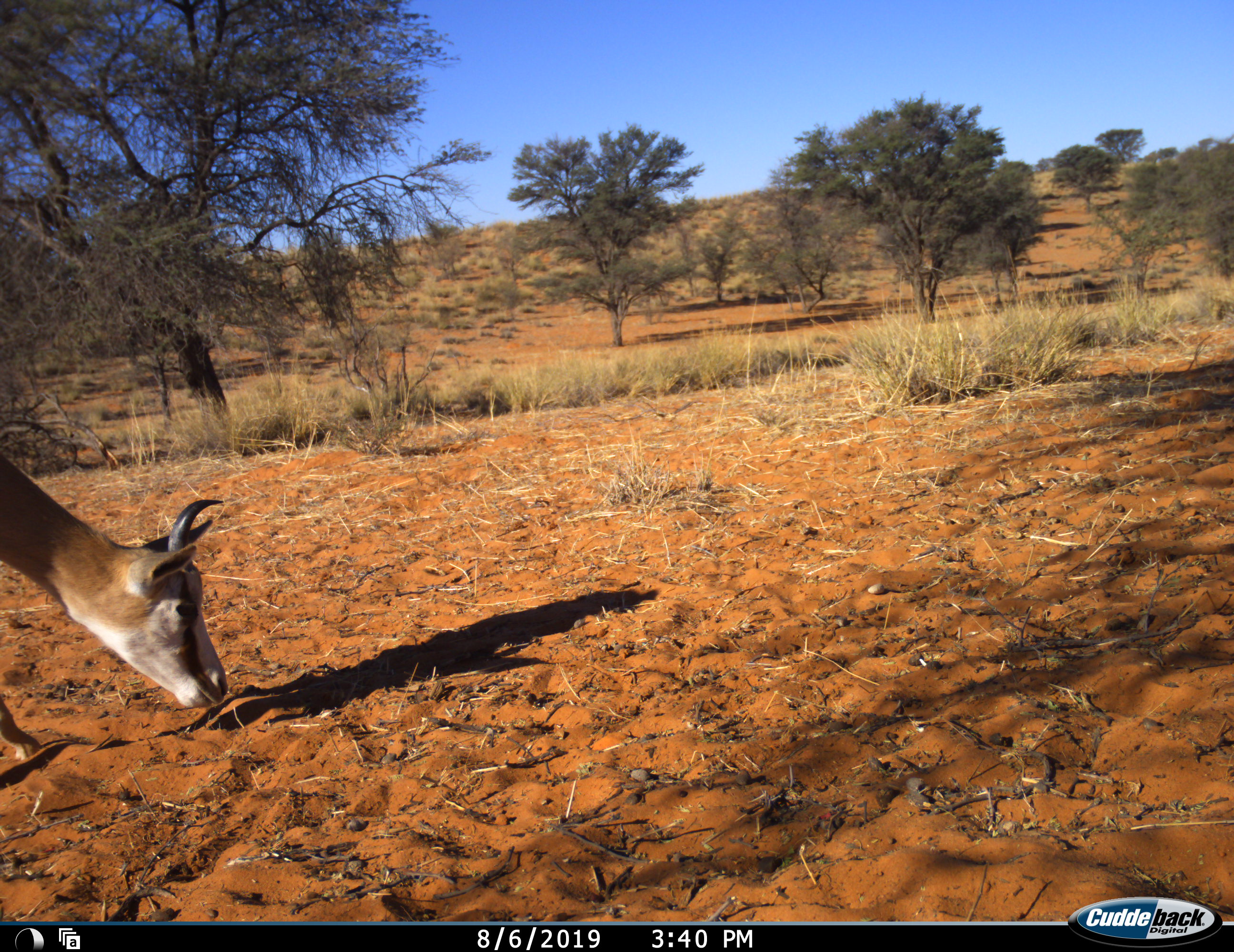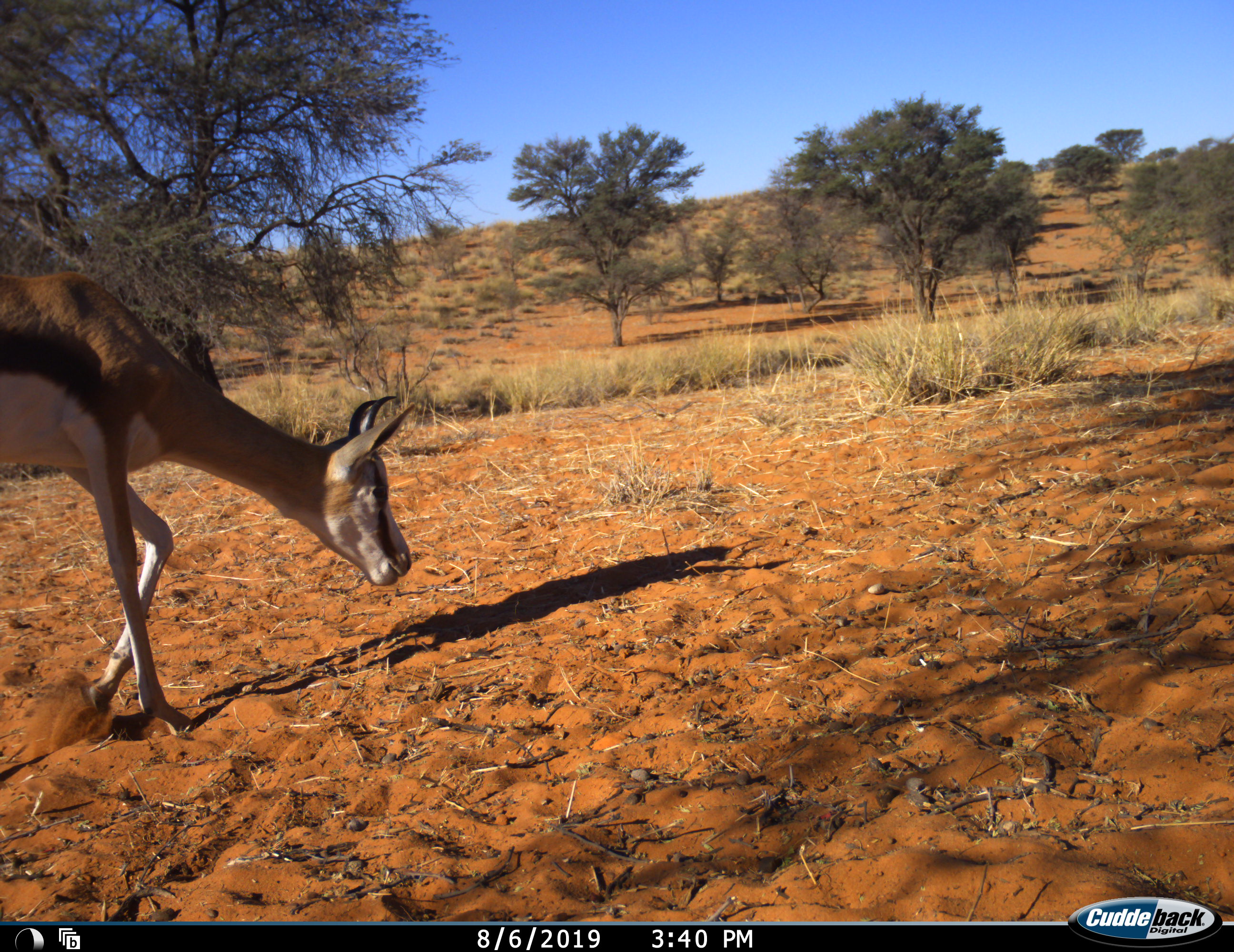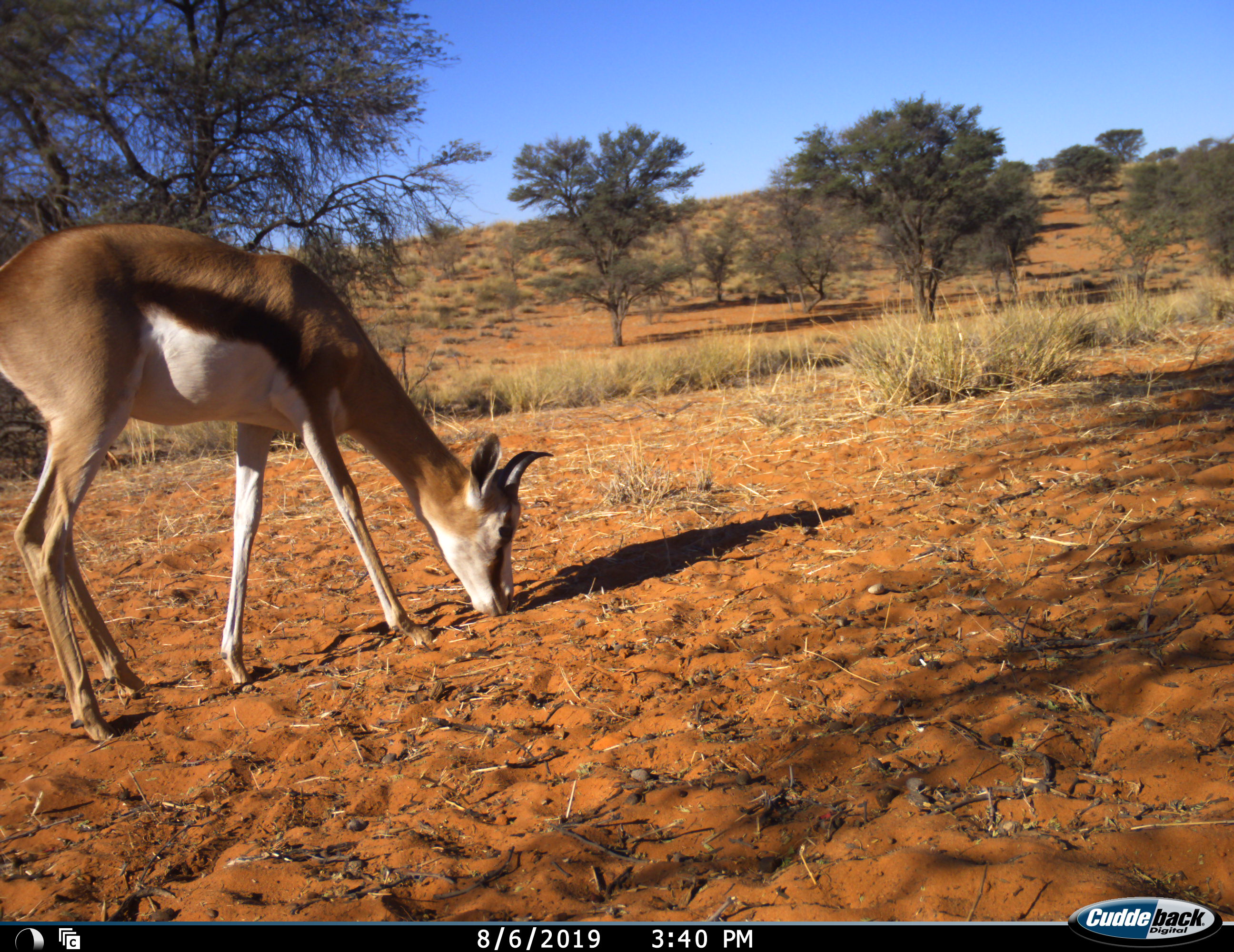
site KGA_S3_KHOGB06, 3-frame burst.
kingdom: Animalia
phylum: Chordata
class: Mammalia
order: Artiodactyla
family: Bovidae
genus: Antidorcas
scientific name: Antidorcas marsupialis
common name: springbok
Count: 1.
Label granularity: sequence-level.